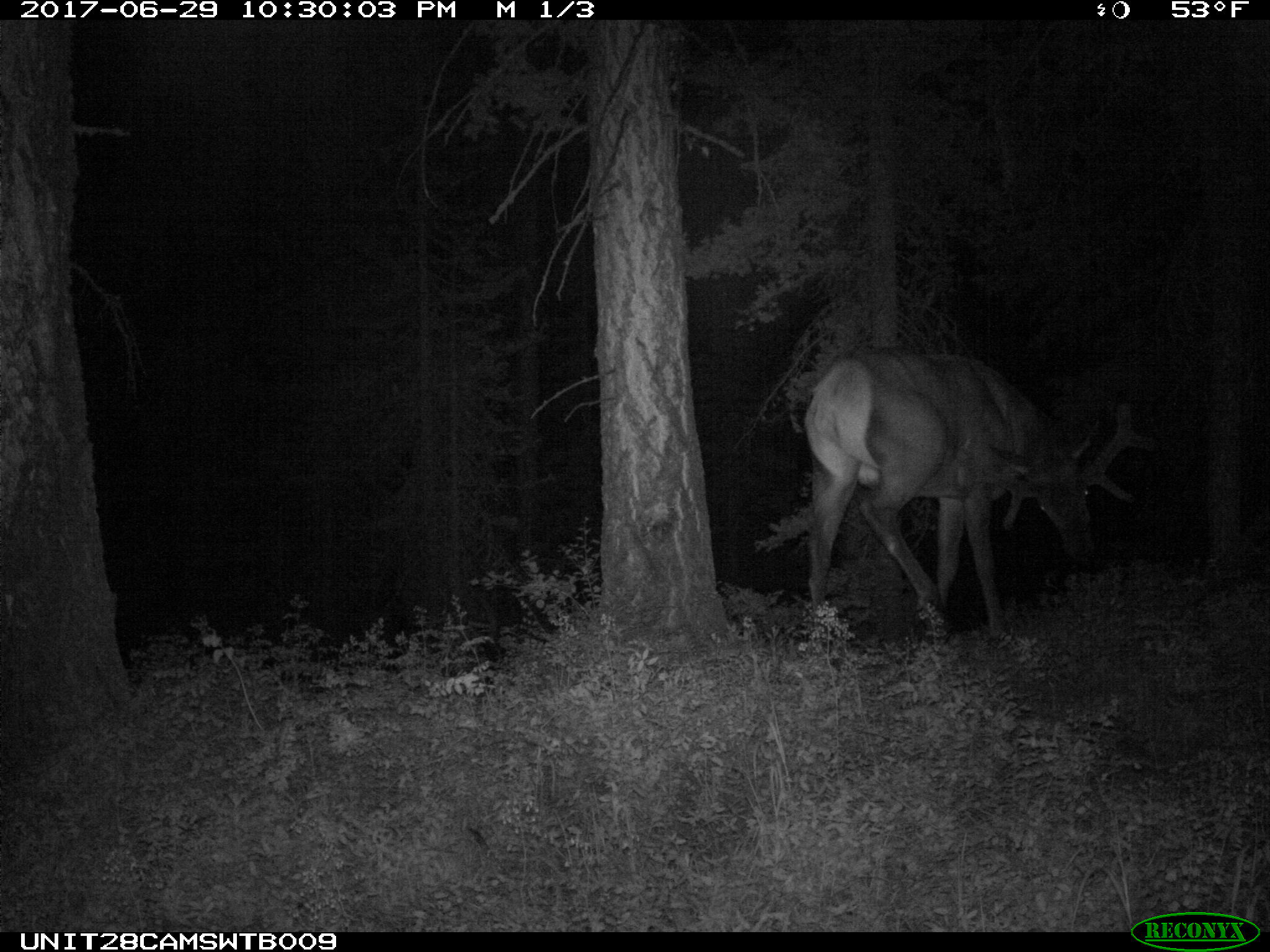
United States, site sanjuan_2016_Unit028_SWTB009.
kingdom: Animalia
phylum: Chordata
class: Mammalia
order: Artiodactyla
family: Cervidae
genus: Cervus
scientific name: Cervus elaphus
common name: red deer